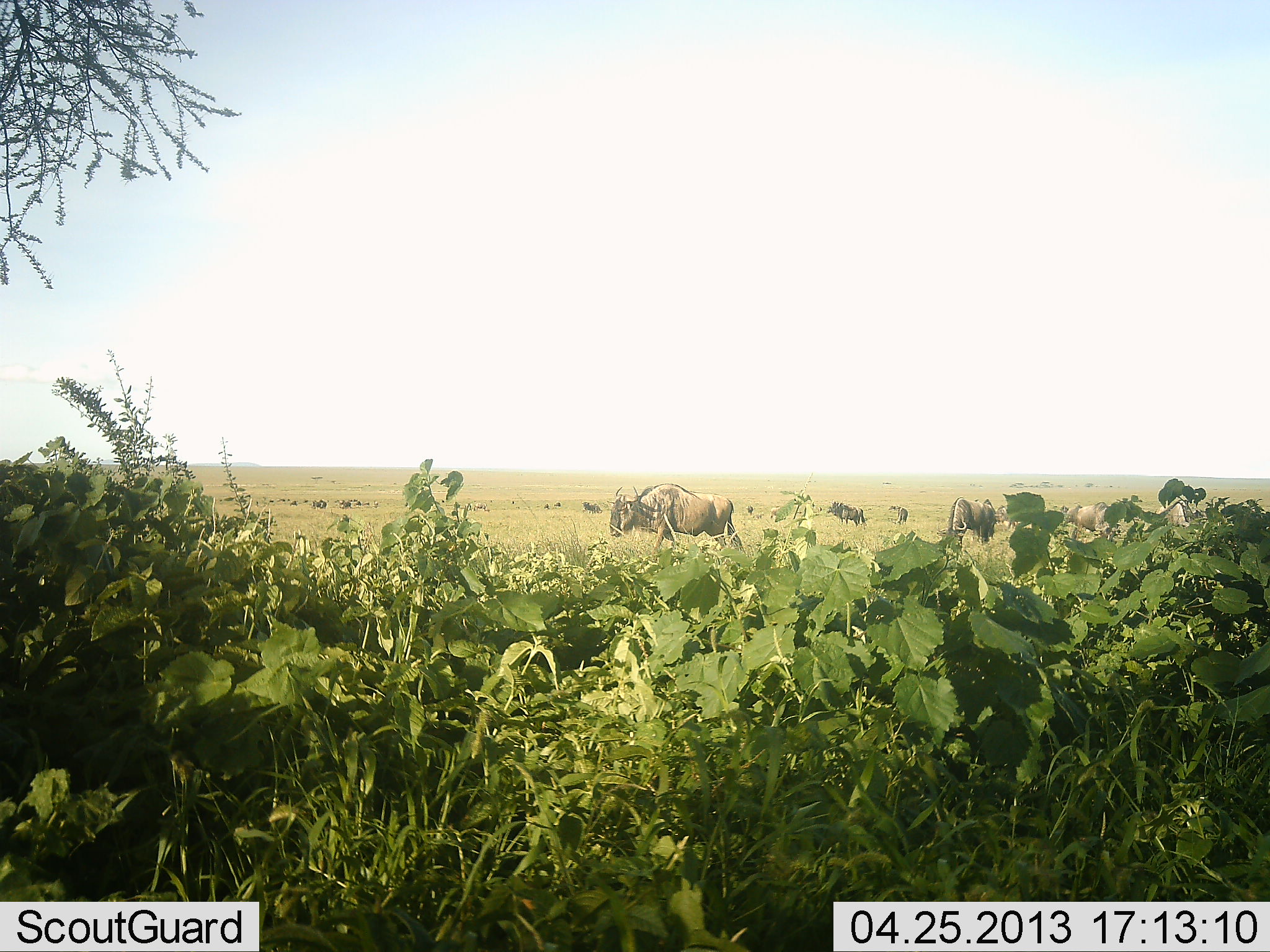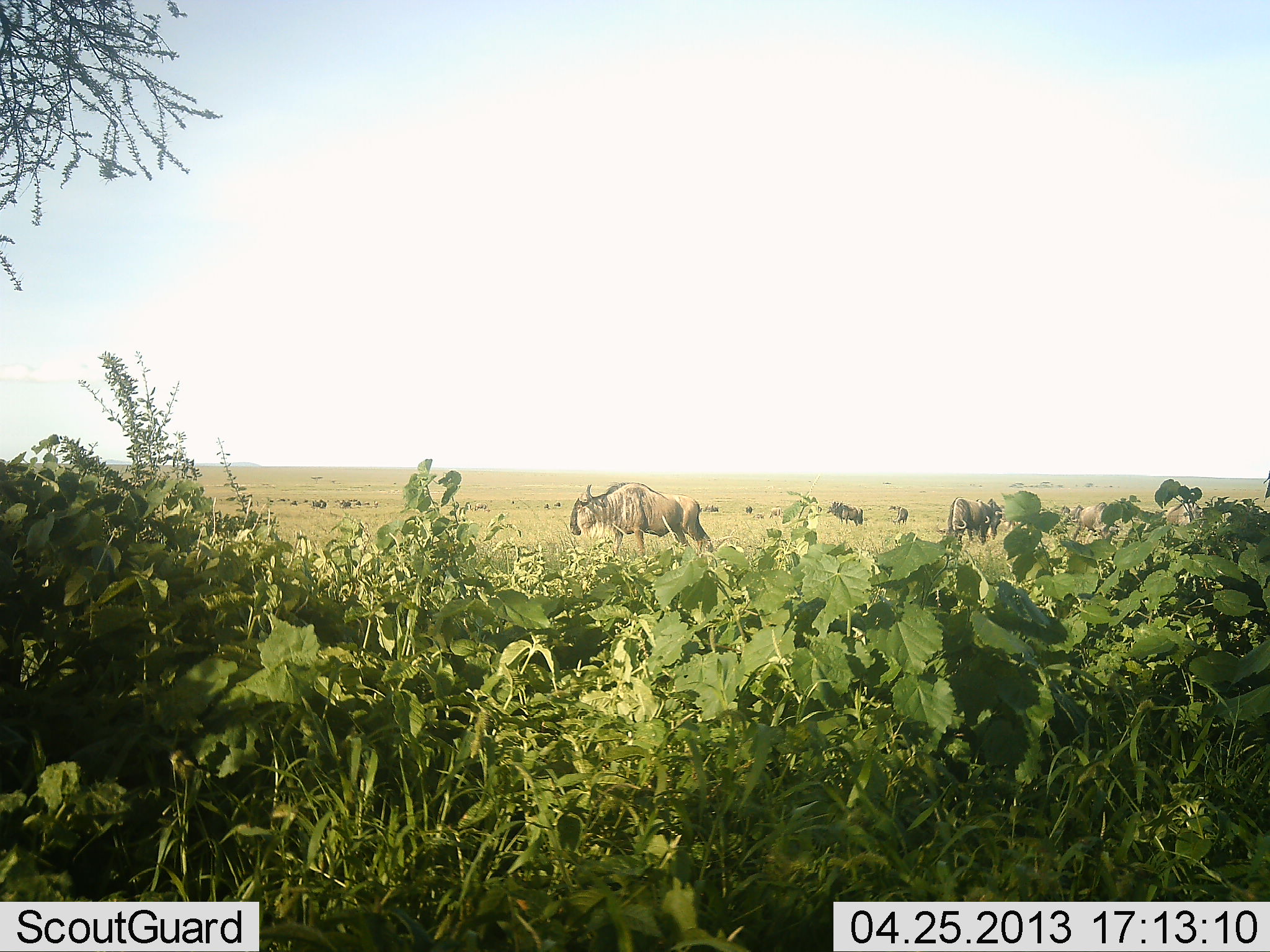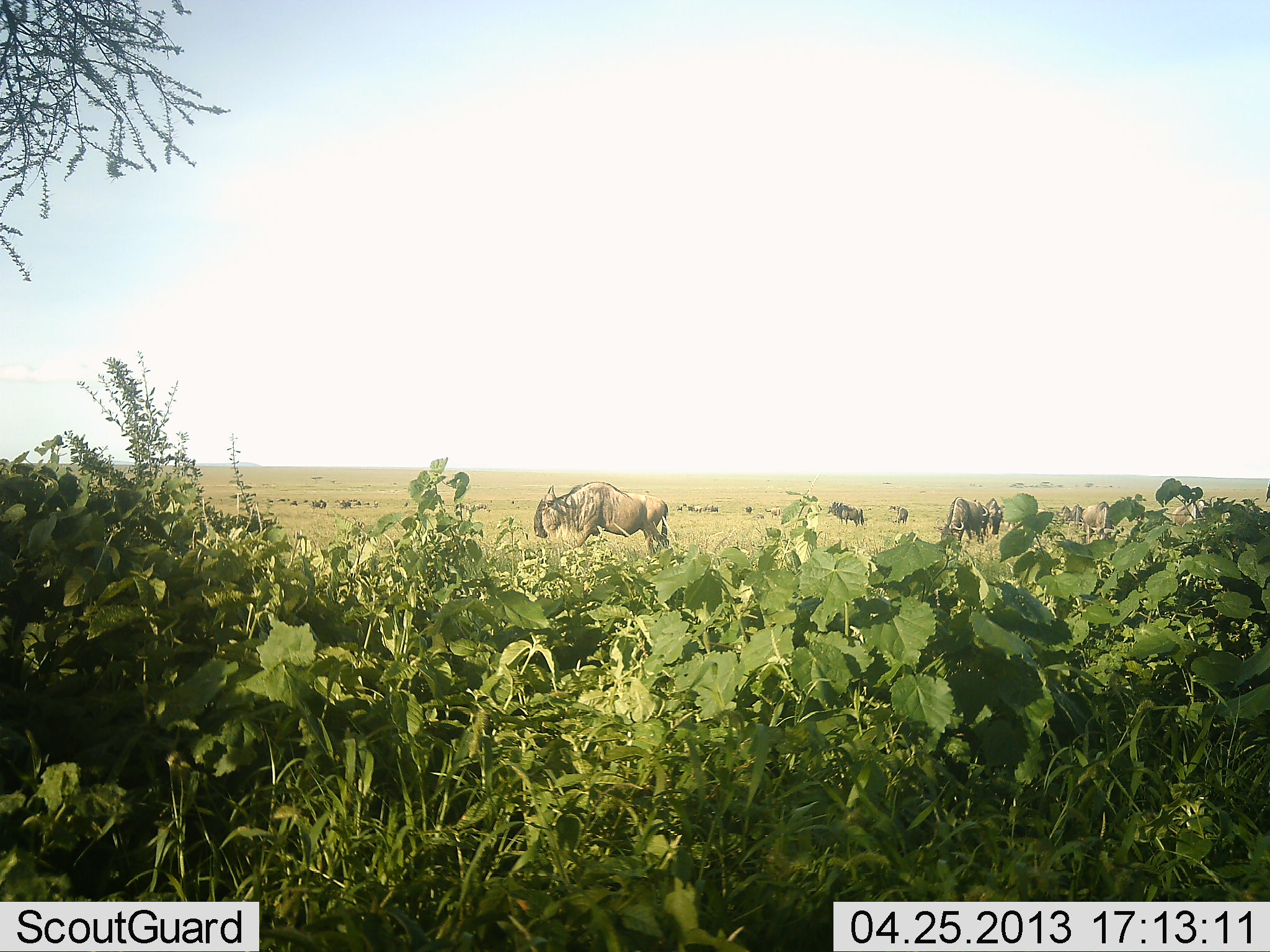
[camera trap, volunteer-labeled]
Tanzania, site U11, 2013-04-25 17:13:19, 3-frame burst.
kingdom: Animalia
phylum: Chordata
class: Mammalia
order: Artiodactyla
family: Bovidae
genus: Connochaetes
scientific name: Connochaetes taurinus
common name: blue wildebeest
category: wildebeest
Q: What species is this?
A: Wildebeest (blue wildebeest) (Connochaetes taurinus).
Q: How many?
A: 7.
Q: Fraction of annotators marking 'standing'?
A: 50%.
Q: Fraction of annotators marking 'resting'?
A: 0%.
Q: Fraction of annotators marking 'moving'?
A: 75%.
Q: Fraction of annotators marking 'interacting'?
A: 6%.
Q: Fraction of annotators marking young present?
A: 0%.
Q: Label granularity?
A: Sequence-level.